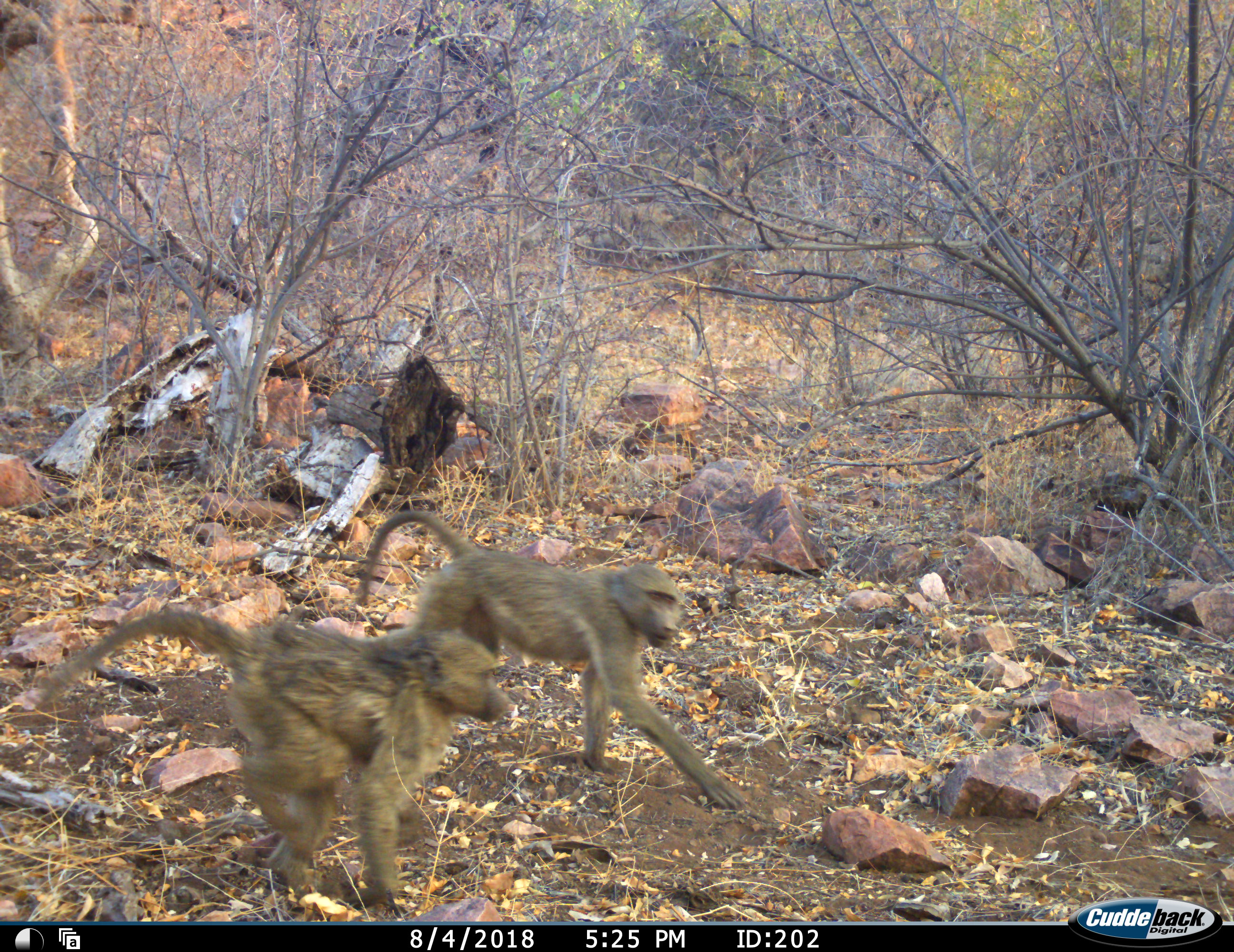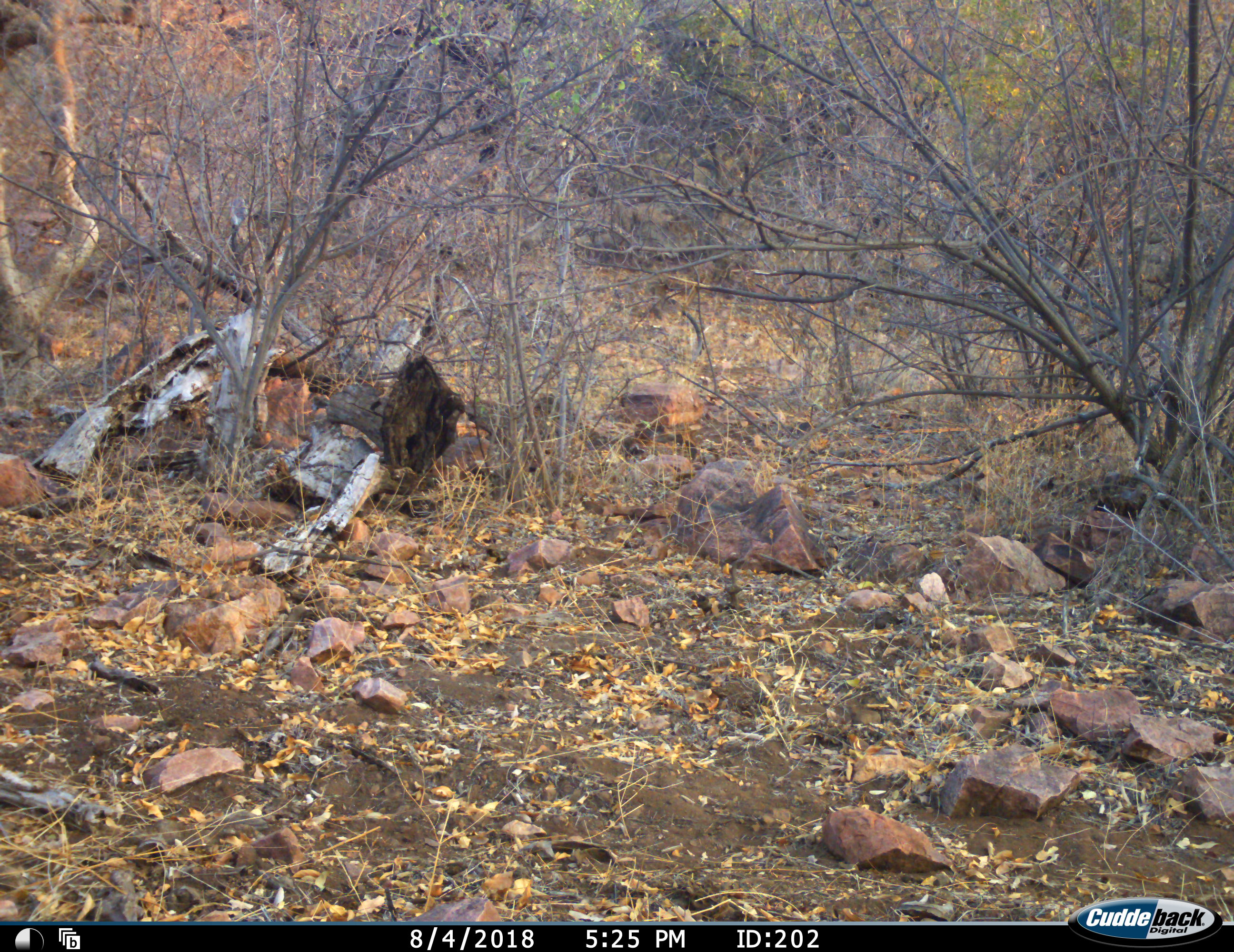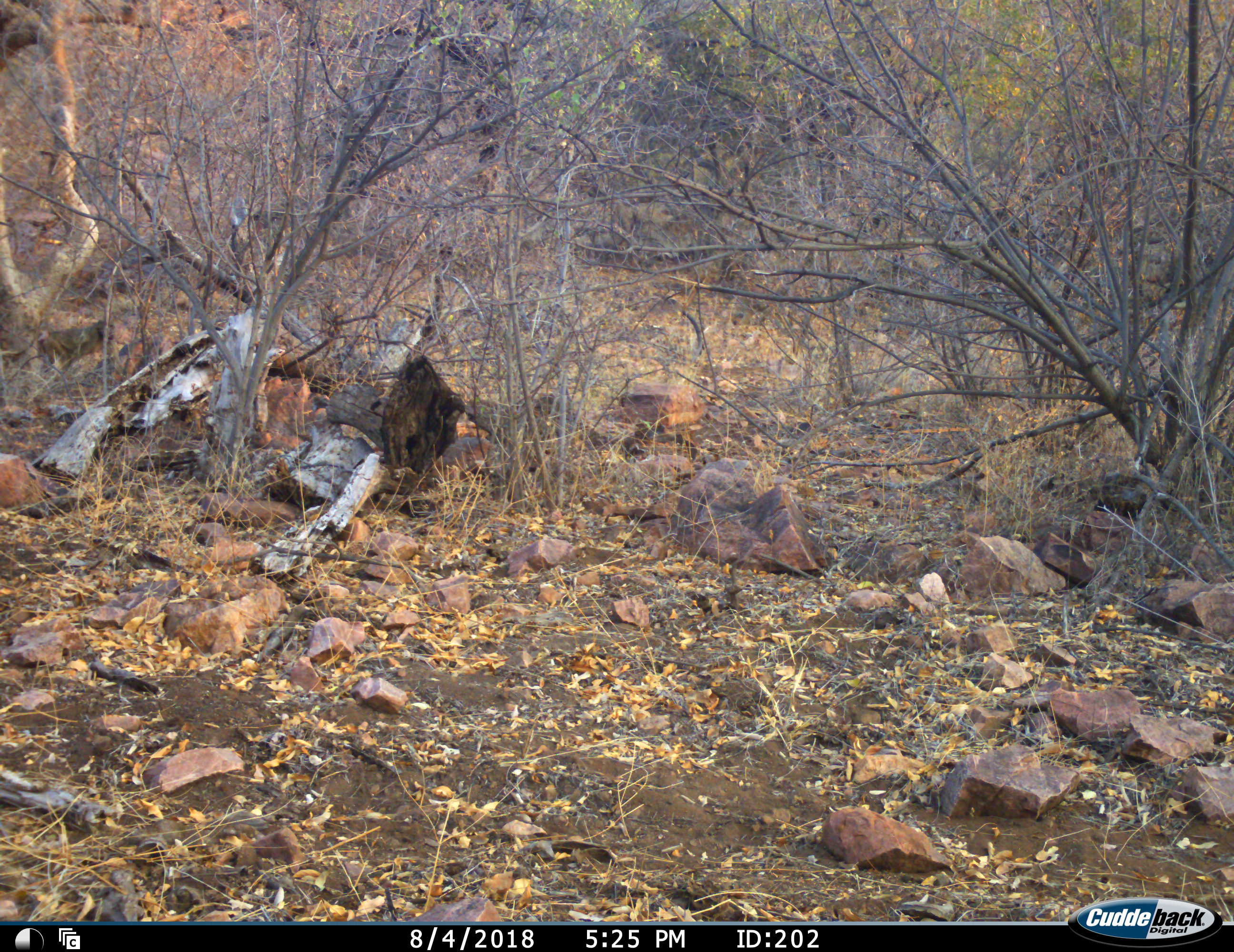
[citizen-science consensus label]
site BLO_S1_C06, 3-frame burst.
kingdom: Animalia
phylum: Chordata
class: Mammalia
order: Primates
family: Cercopithecidae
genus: Papio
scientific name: Papio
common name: baboon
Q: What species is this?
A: Baboon (Papio).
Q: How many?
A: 4.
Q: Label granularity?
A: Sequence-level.